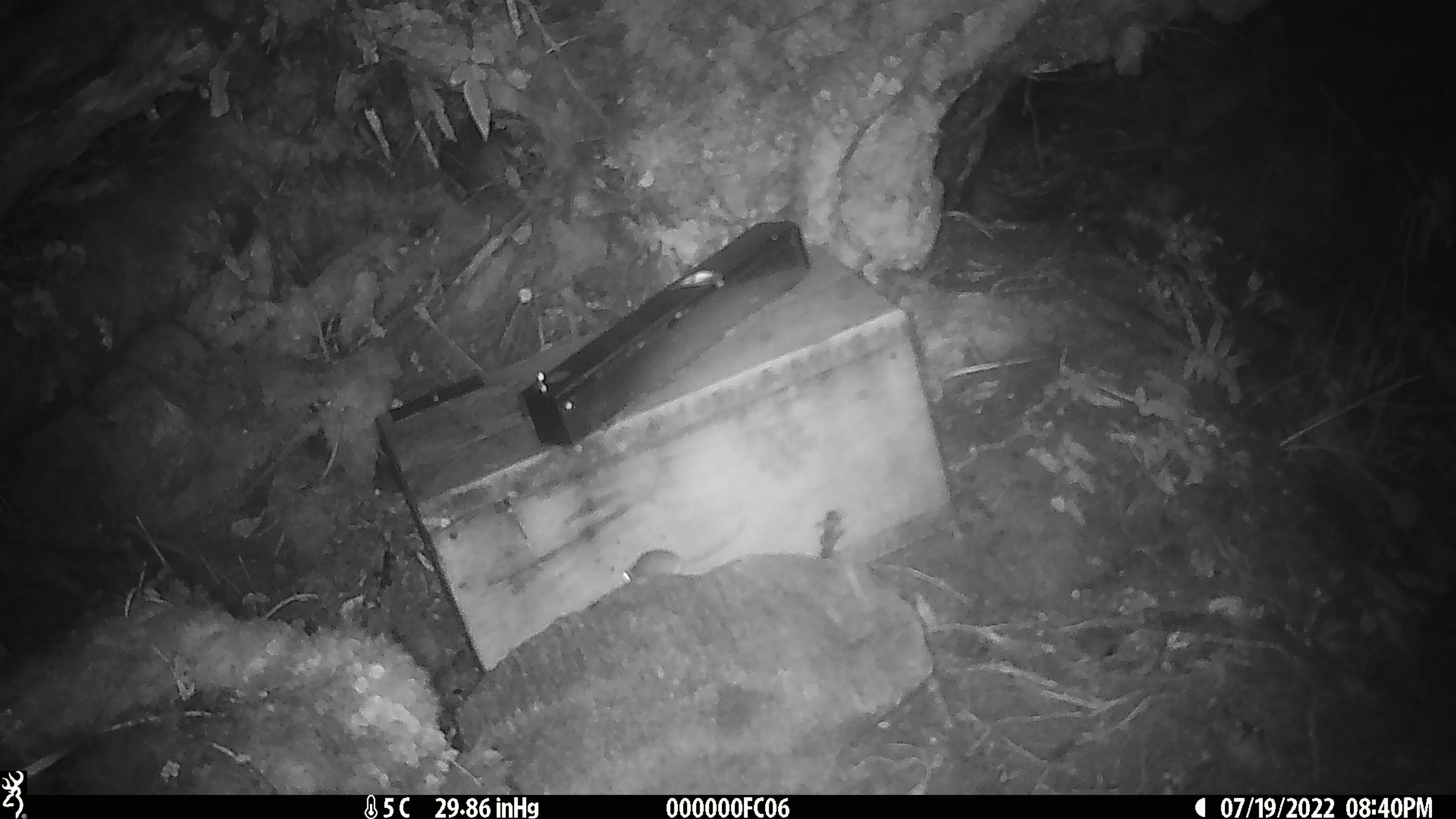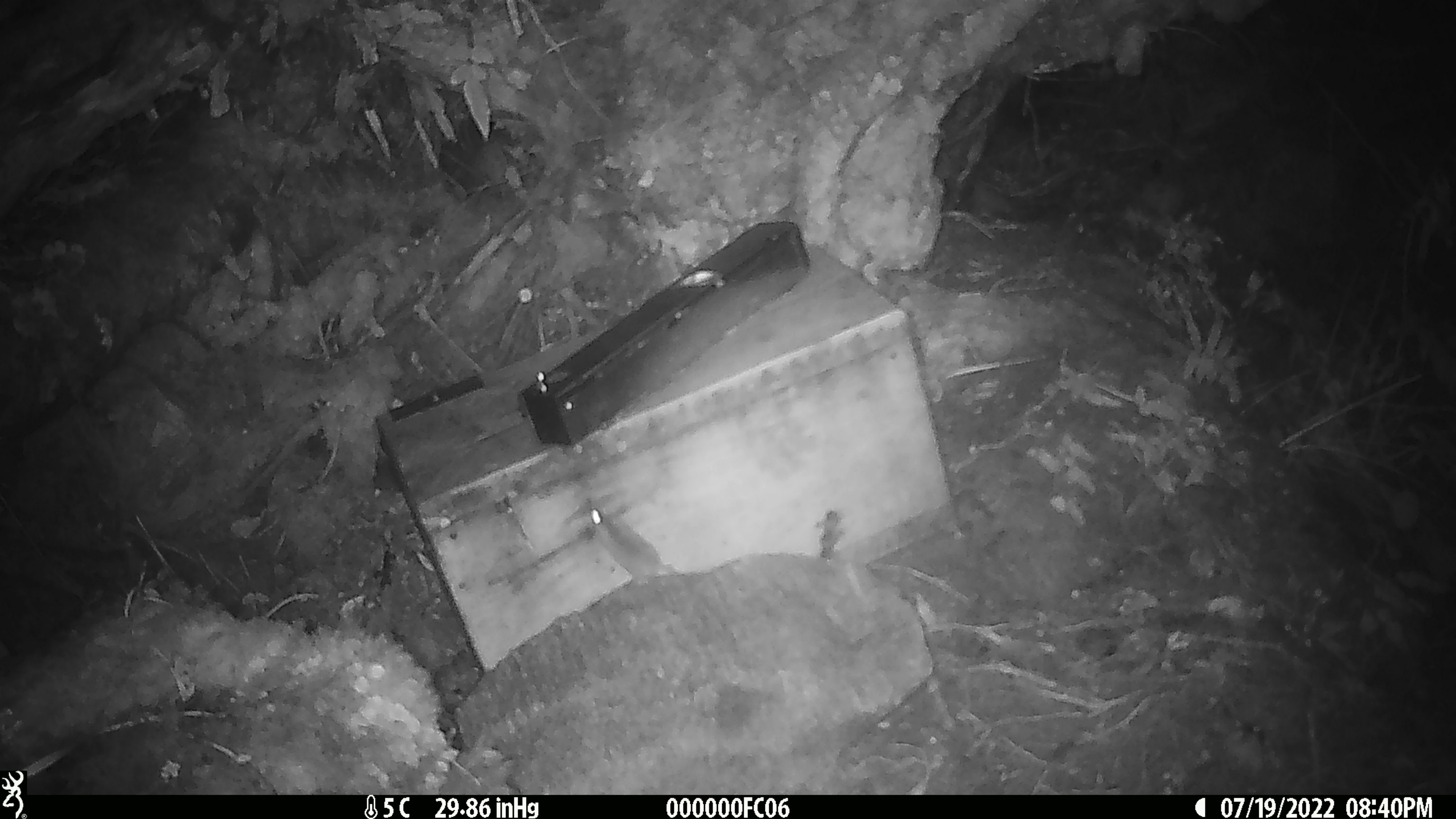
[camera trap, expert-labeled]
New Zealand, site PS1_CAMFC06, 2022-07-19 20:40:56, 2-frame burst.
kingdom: Animalia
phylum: Chordata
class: Mammalia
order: Rodentia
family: Muridae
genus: Mus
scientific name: Mus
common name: mouse